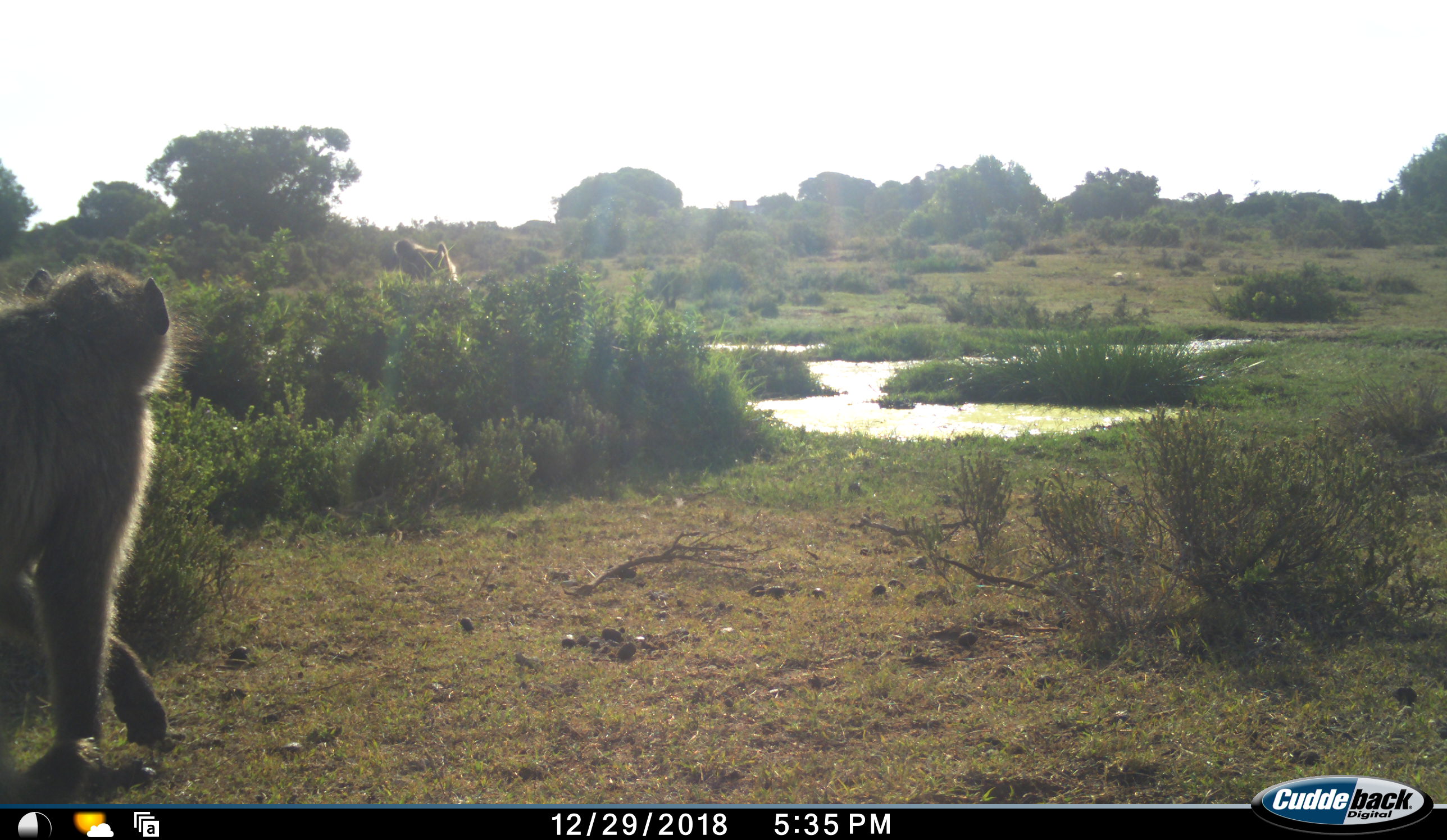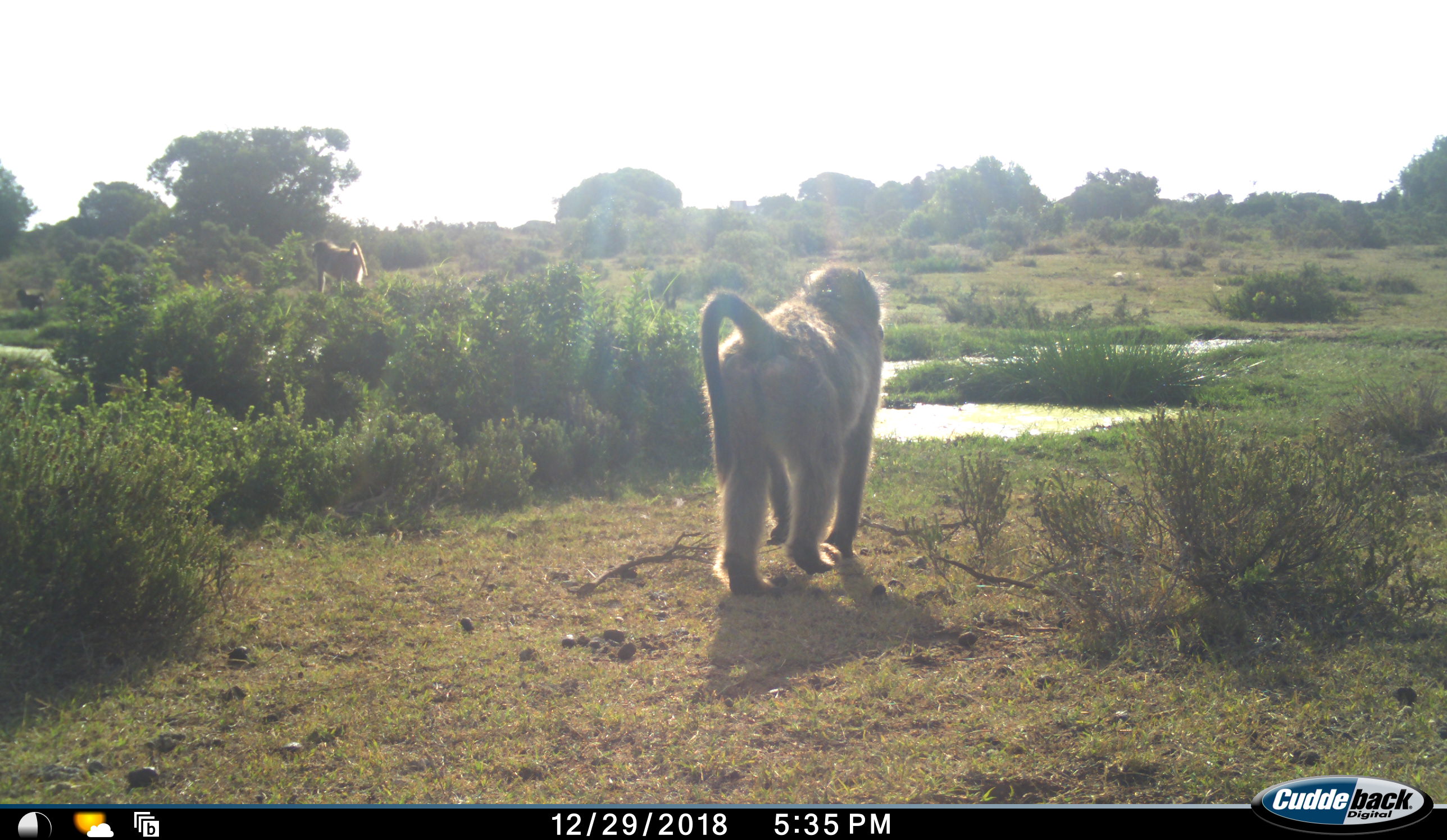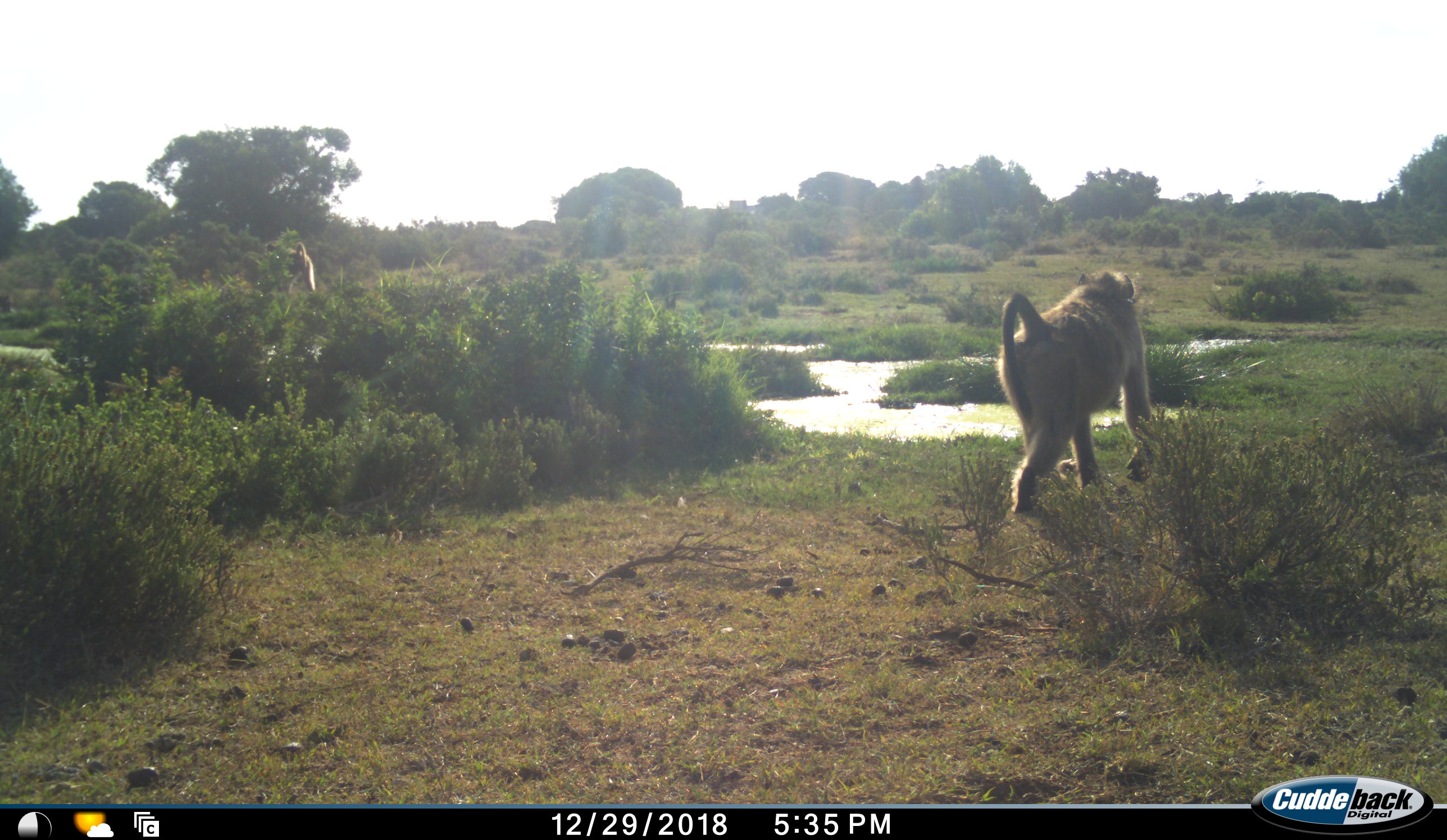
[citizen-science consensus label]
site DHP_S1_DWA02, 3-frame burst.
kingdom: Animalia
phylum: Chordata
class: Mammalia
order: Primates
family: Cercopithecidae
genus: Papio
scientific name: Papio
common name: baboon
Baboon (Papio), count 2. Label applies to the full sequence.